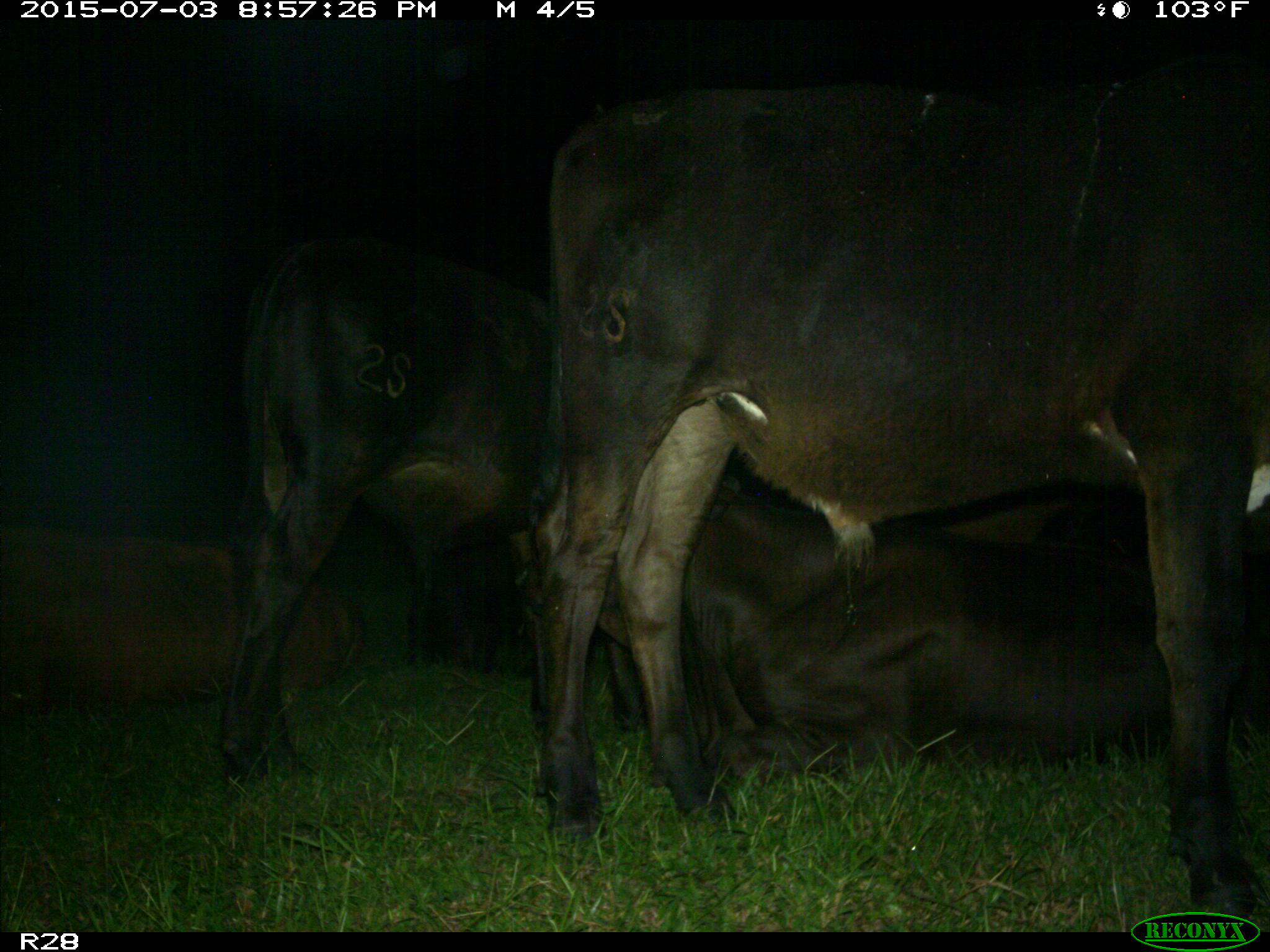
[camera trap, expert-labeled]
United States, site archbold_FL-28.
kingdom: Animalia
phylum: Chordata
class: Mammalia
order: Artiodactyla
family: Bovidae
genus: Bos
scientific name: Bos taurus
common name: domestic cow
Bos taurus (domestic cow).